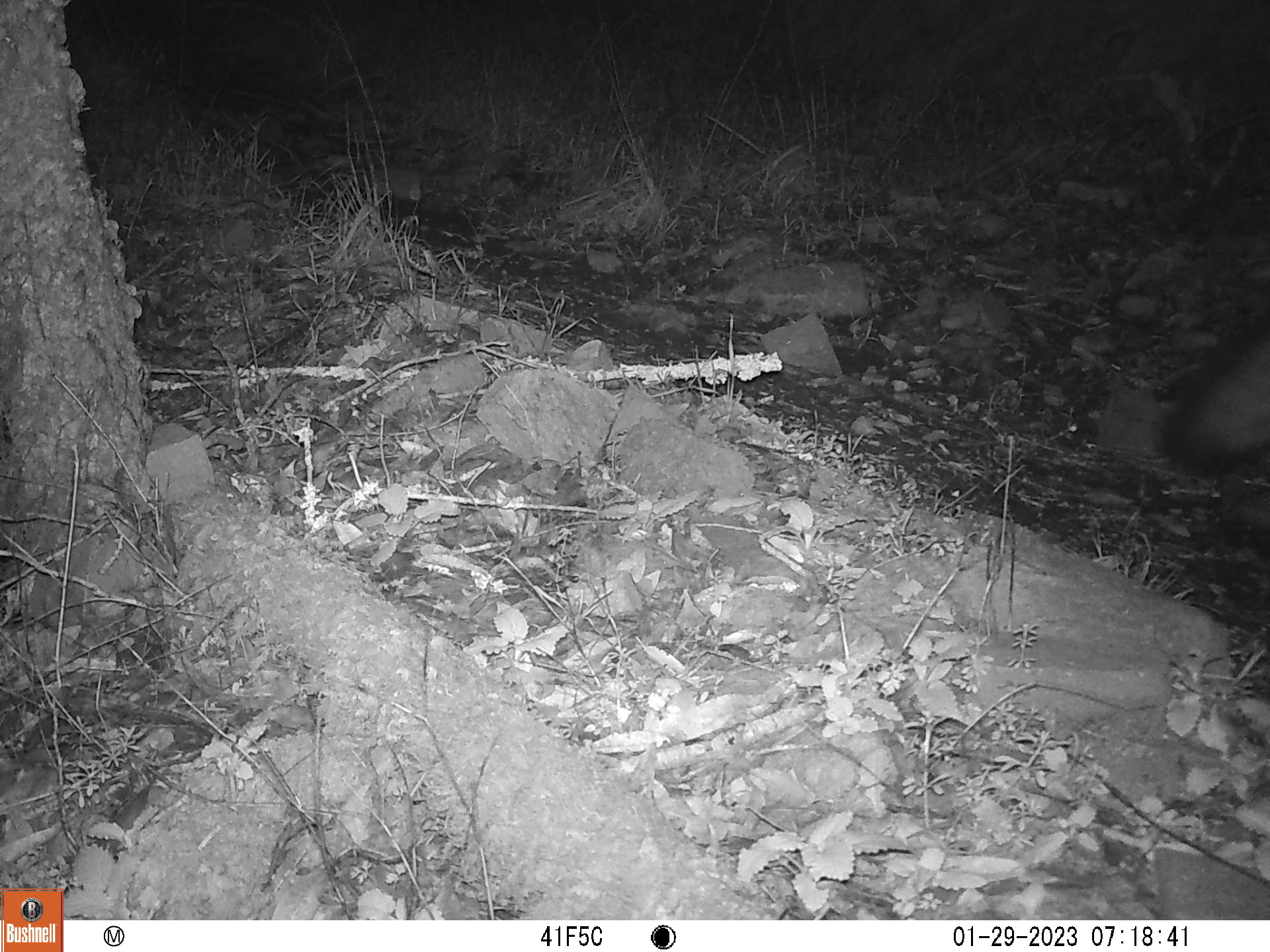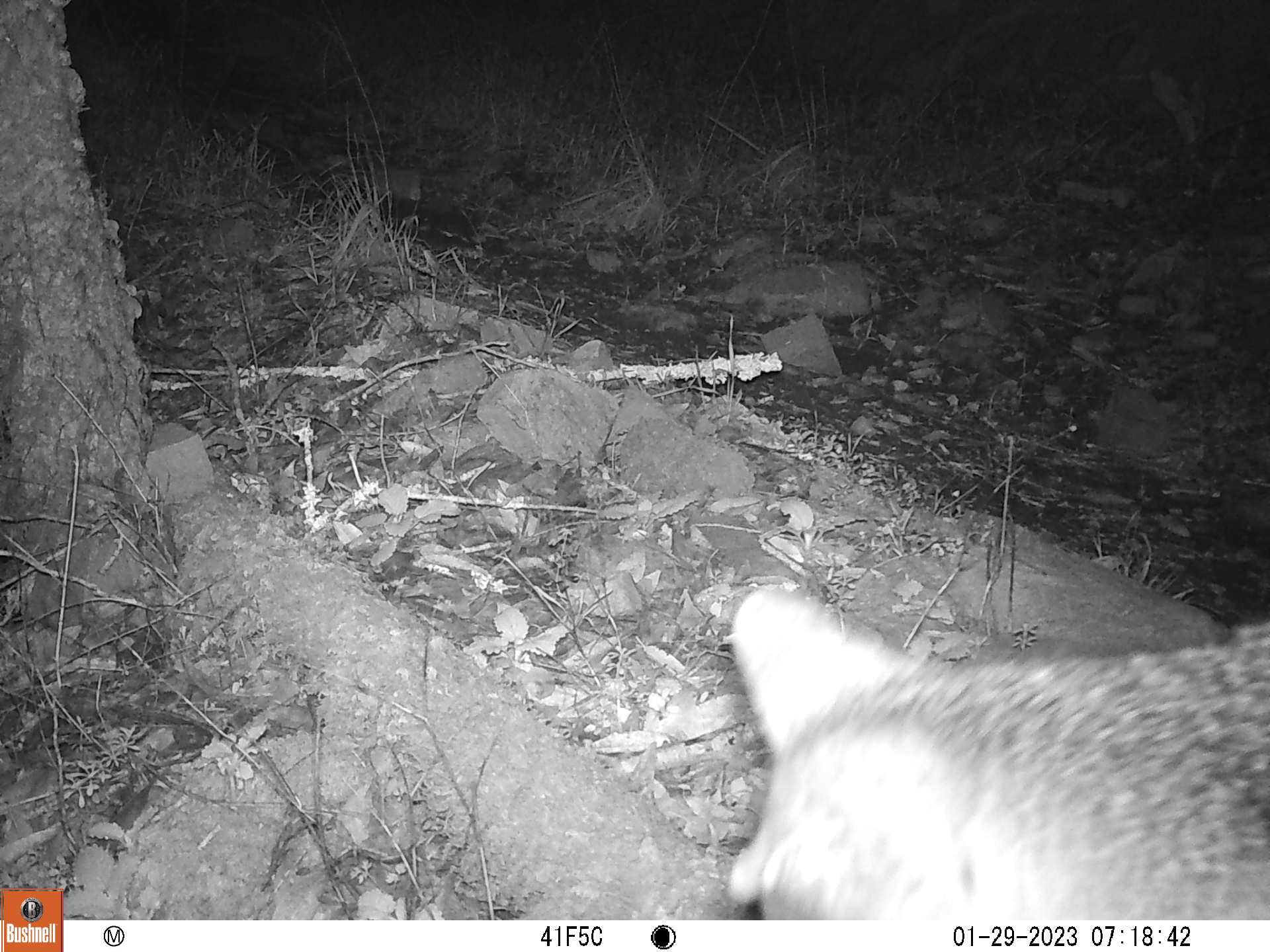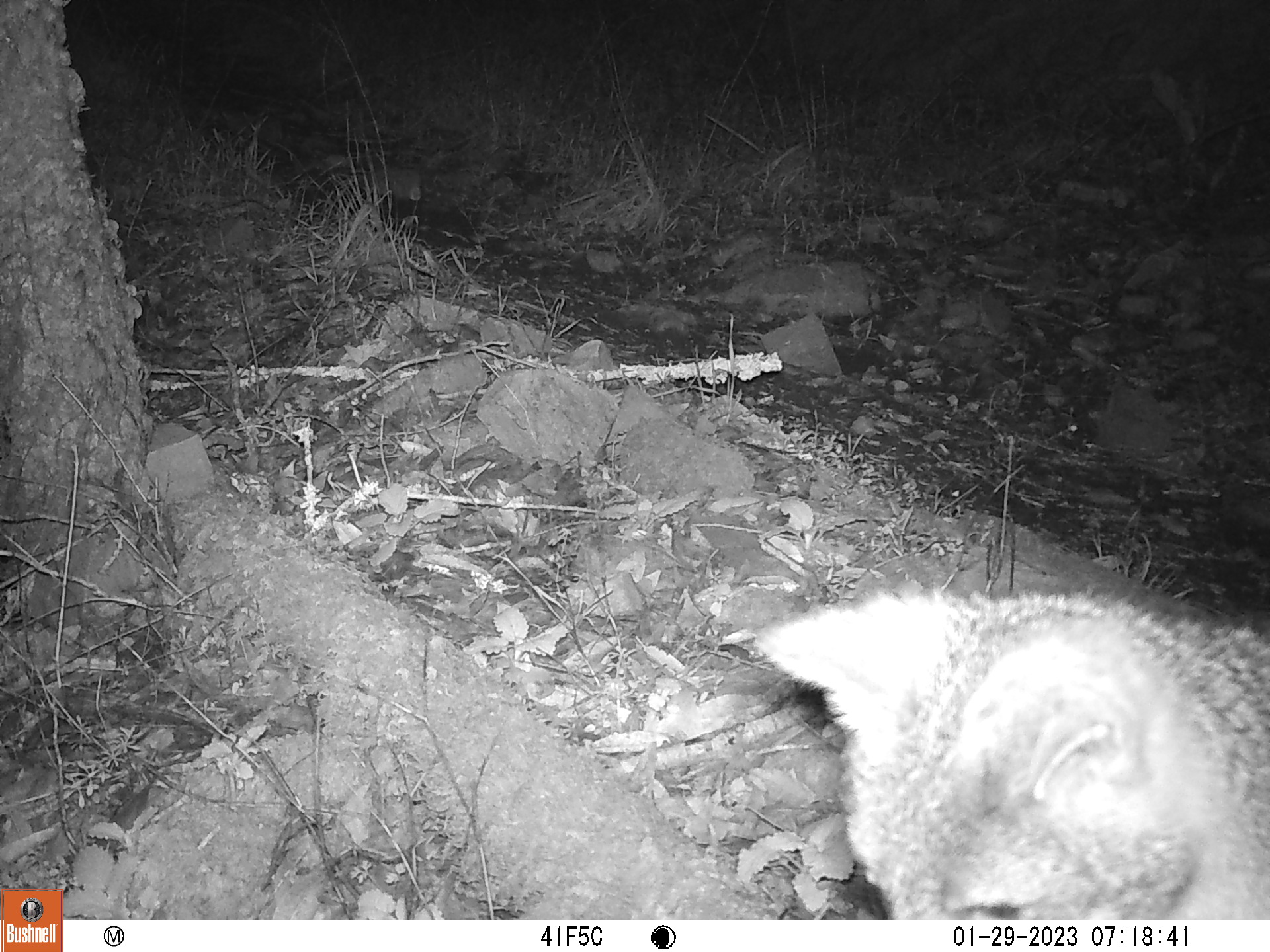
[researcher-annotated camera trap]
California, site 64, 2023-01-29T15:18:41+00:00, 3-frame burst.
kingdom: Animalia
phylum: Chordata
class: Mammalia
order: Carnivora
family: Canidae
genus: Urocyon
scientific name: Urocyon cinereoargenteus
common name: gray fox